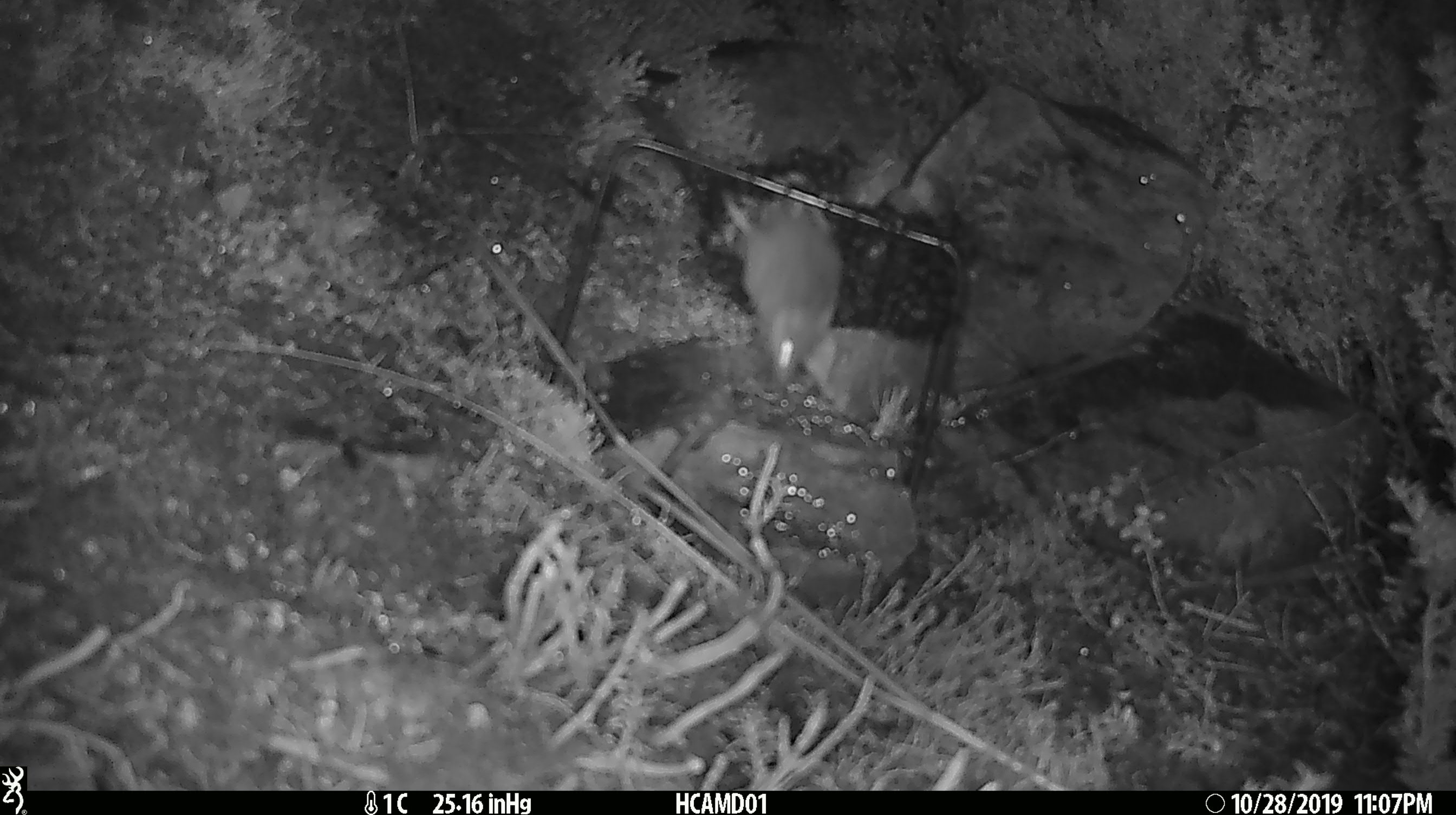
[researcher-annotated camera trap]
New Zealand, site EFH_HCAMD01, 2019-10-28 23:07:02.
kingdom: Animalia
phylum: Chordata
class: Mammalia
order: Rodentia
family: Muridae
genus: Mus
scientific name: Mus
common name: mouse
Mouse (Mus).